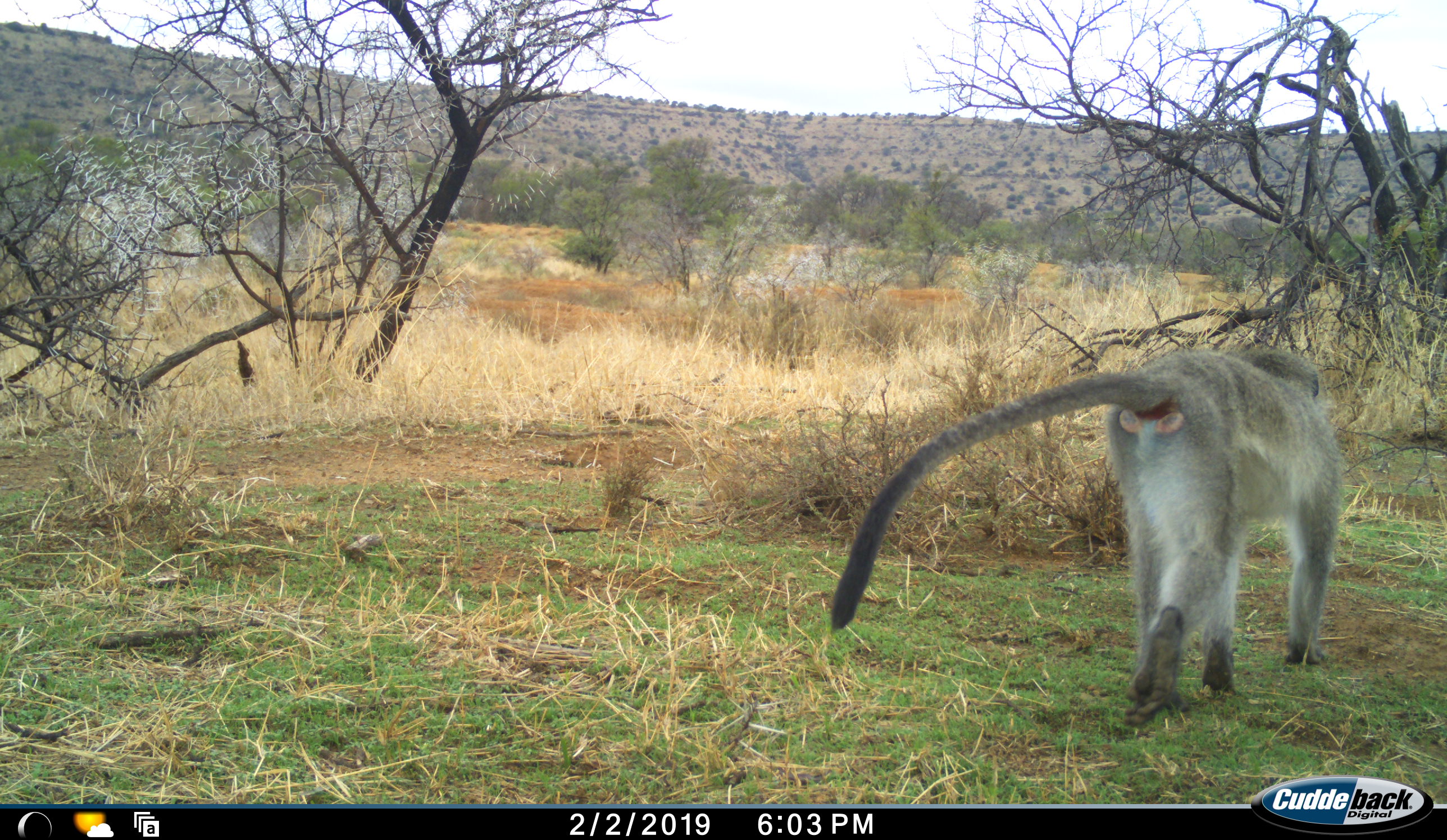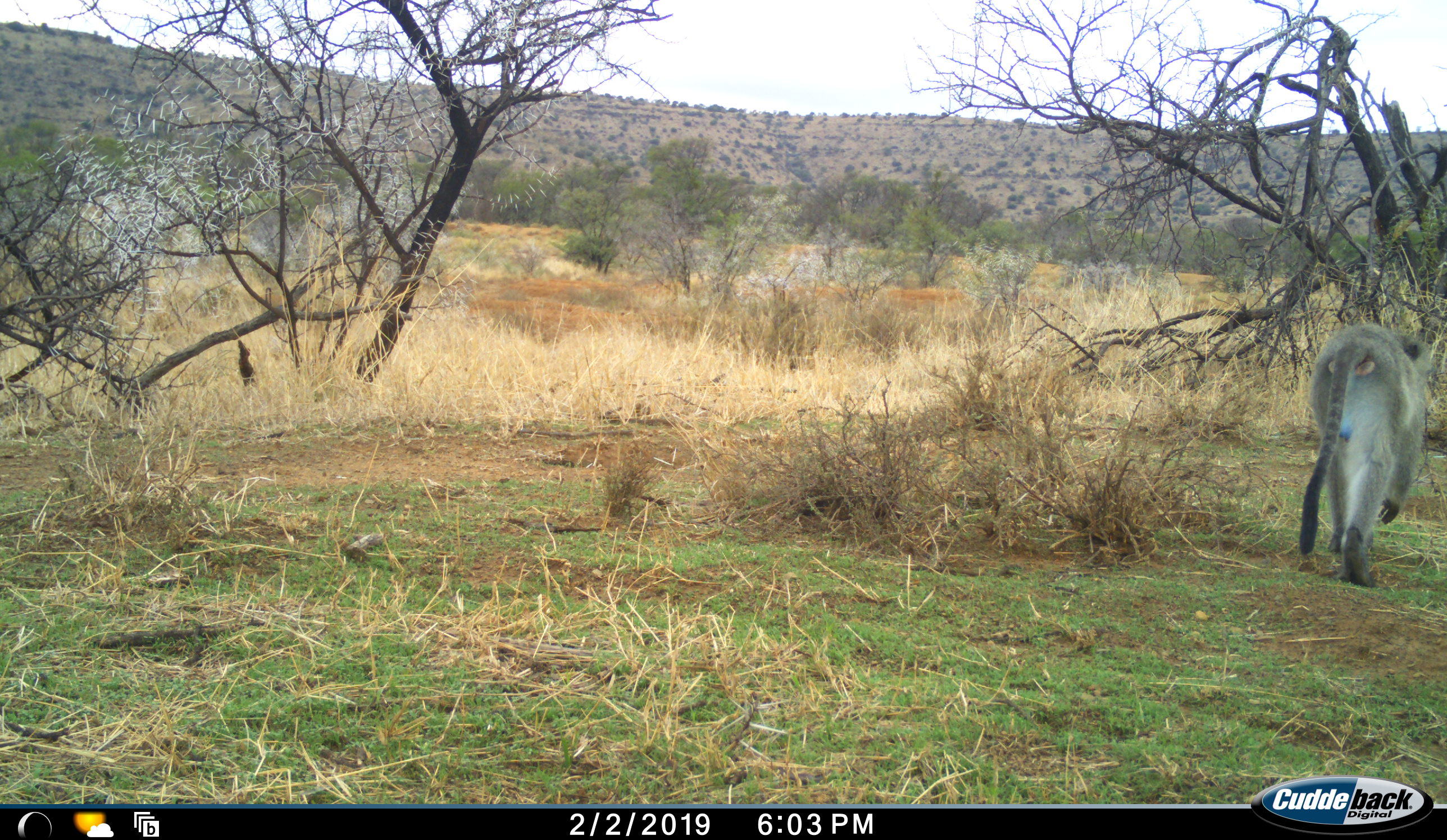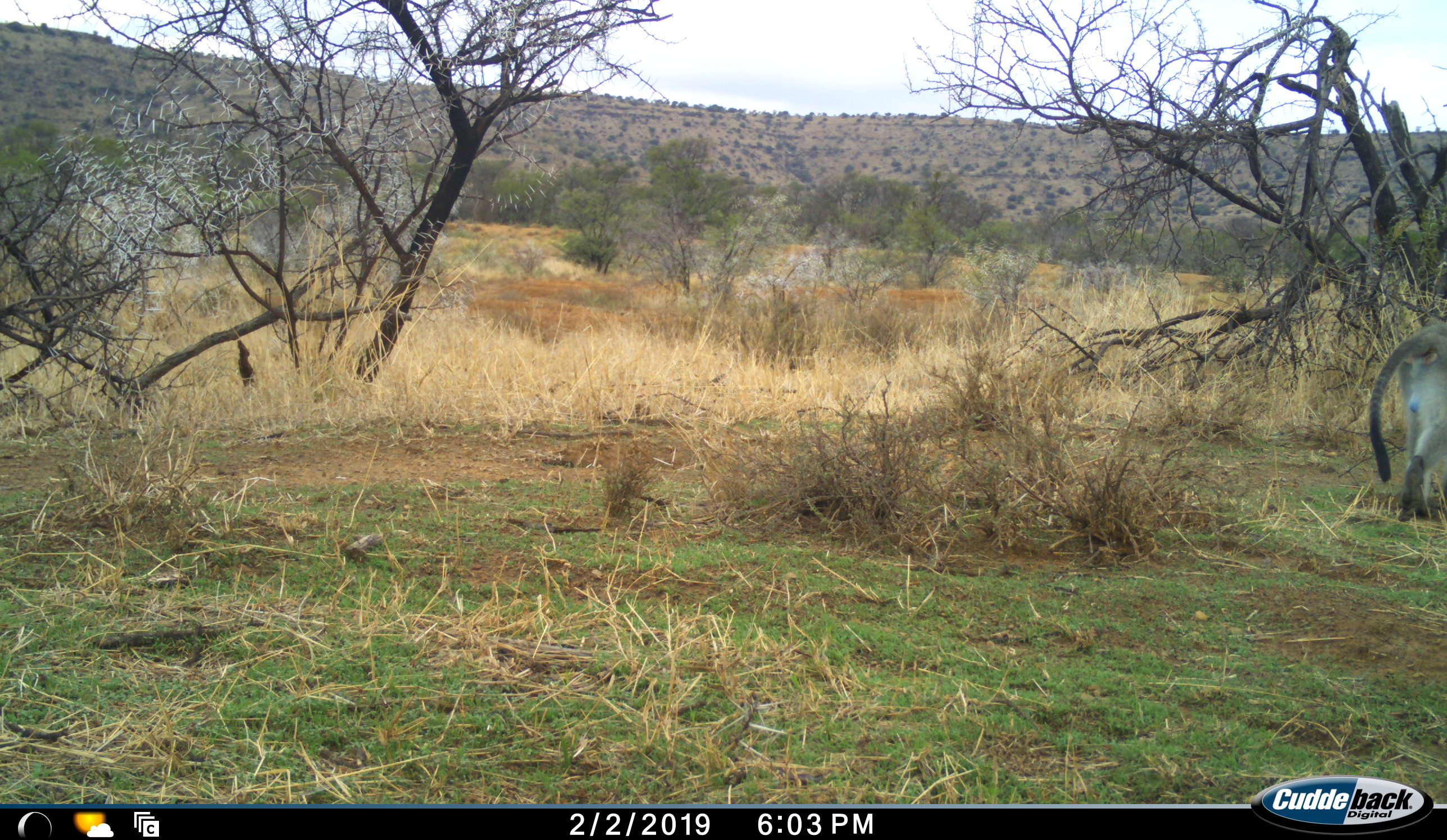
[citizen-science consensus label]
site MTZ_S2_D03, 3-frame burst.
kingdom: Animalia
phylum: Chordata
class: Mammalia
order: Primates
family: Cercopithecidae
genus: Chlorocebus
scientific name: Chlorocebus pygerythrus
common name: vervet monkey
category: monkeyvervet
Monkeyvervet (vervet monkey) (Chlorocebus pygerythrus), count 1. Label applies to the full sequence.